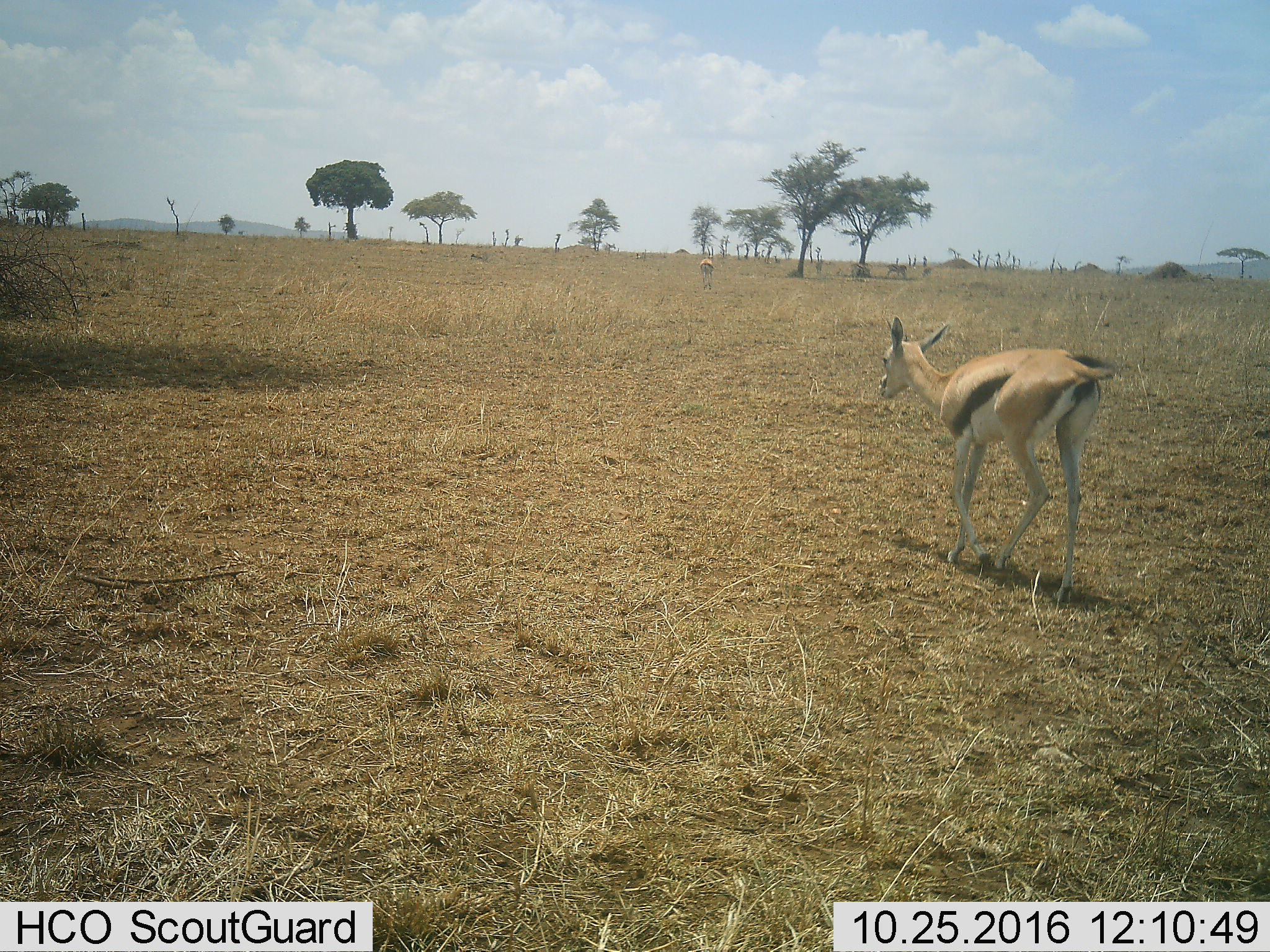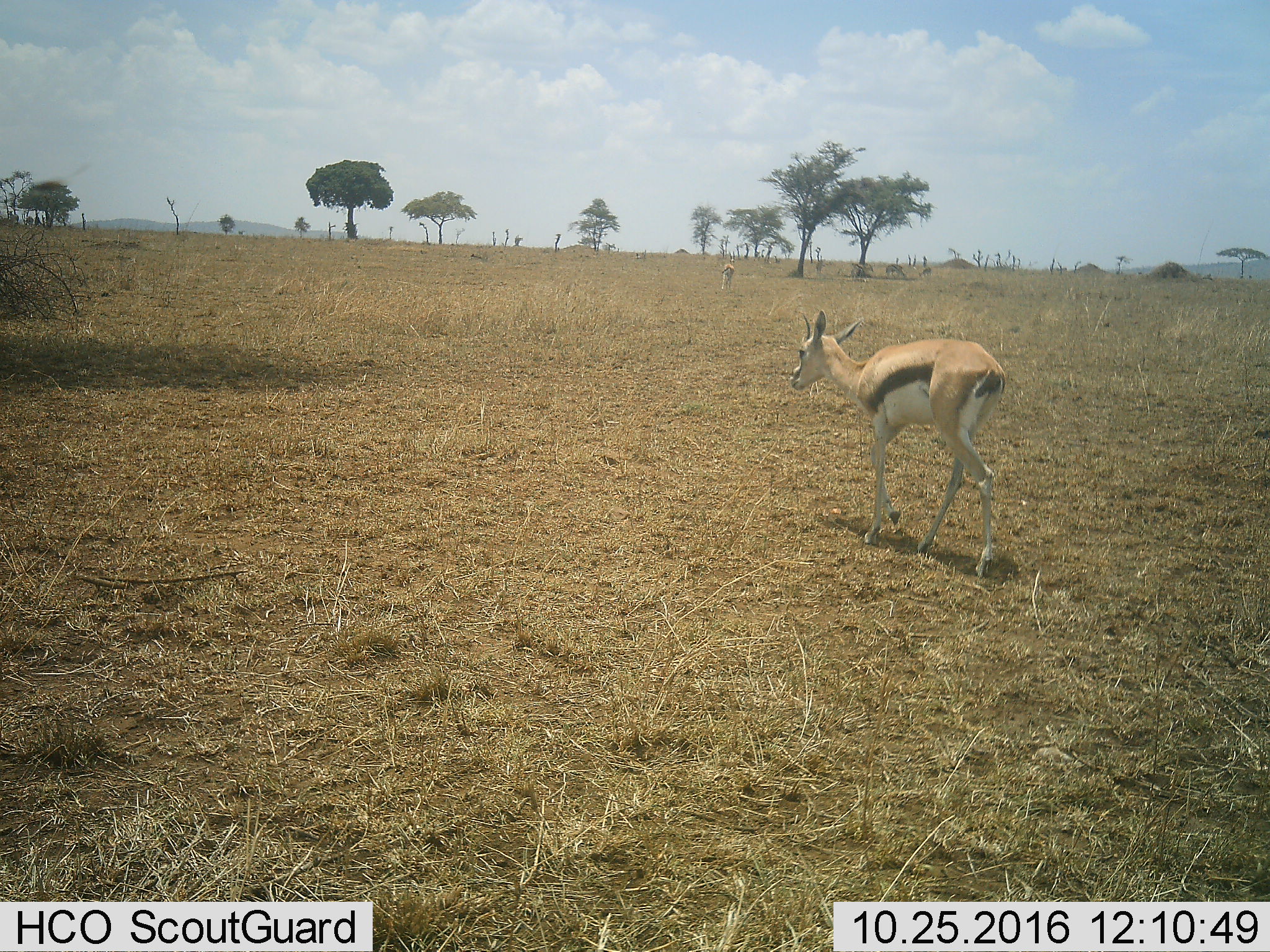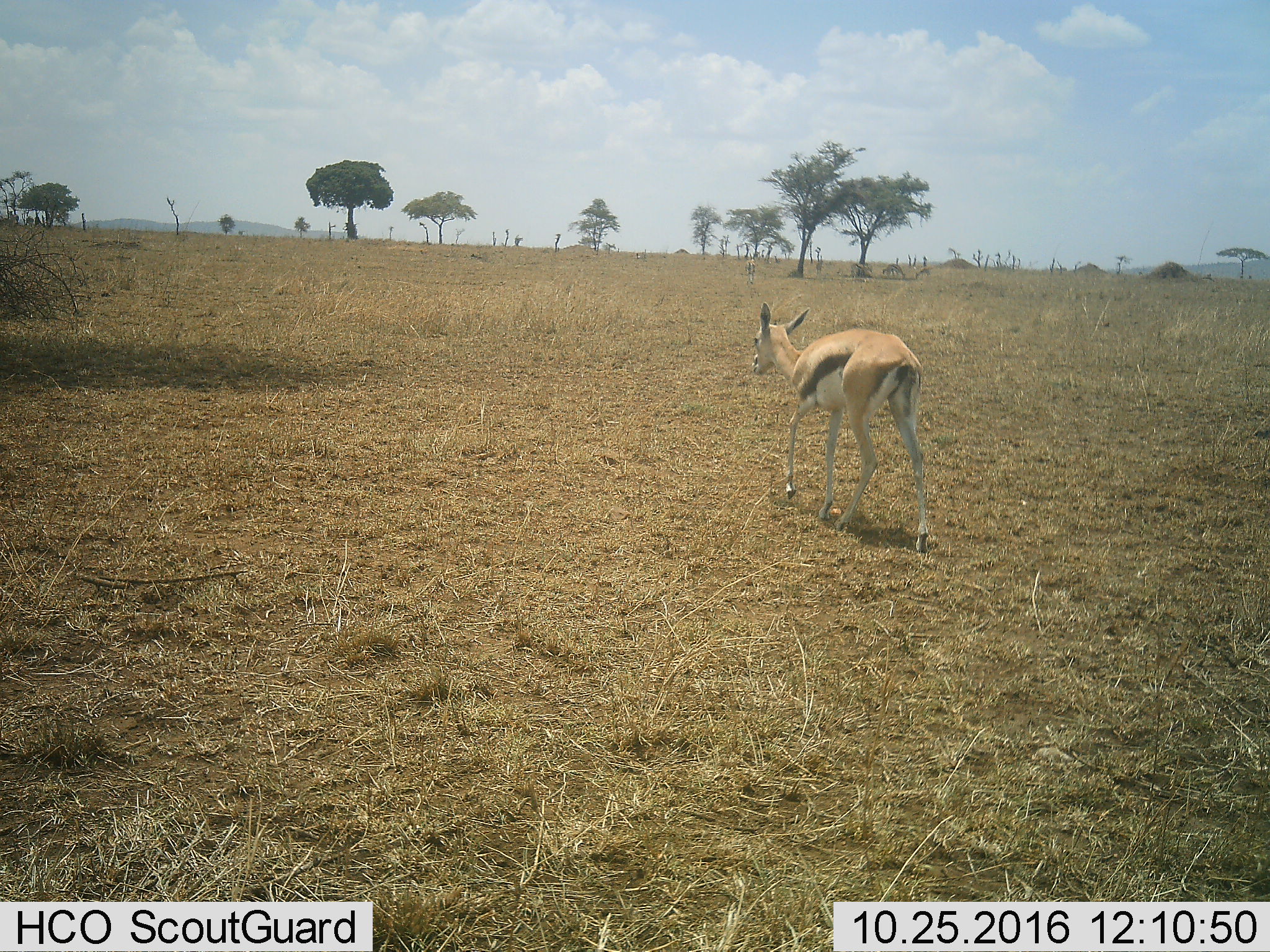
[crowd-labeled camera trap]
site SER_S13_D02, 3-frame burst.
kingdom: Animalia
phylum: Chordata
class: Mammalia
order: Artiodactyla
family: Bovidae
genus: Eudorcas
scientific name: Eudorcas thomsonii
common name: thomson's gazelle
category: gazellethomsons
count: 2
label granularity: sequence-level